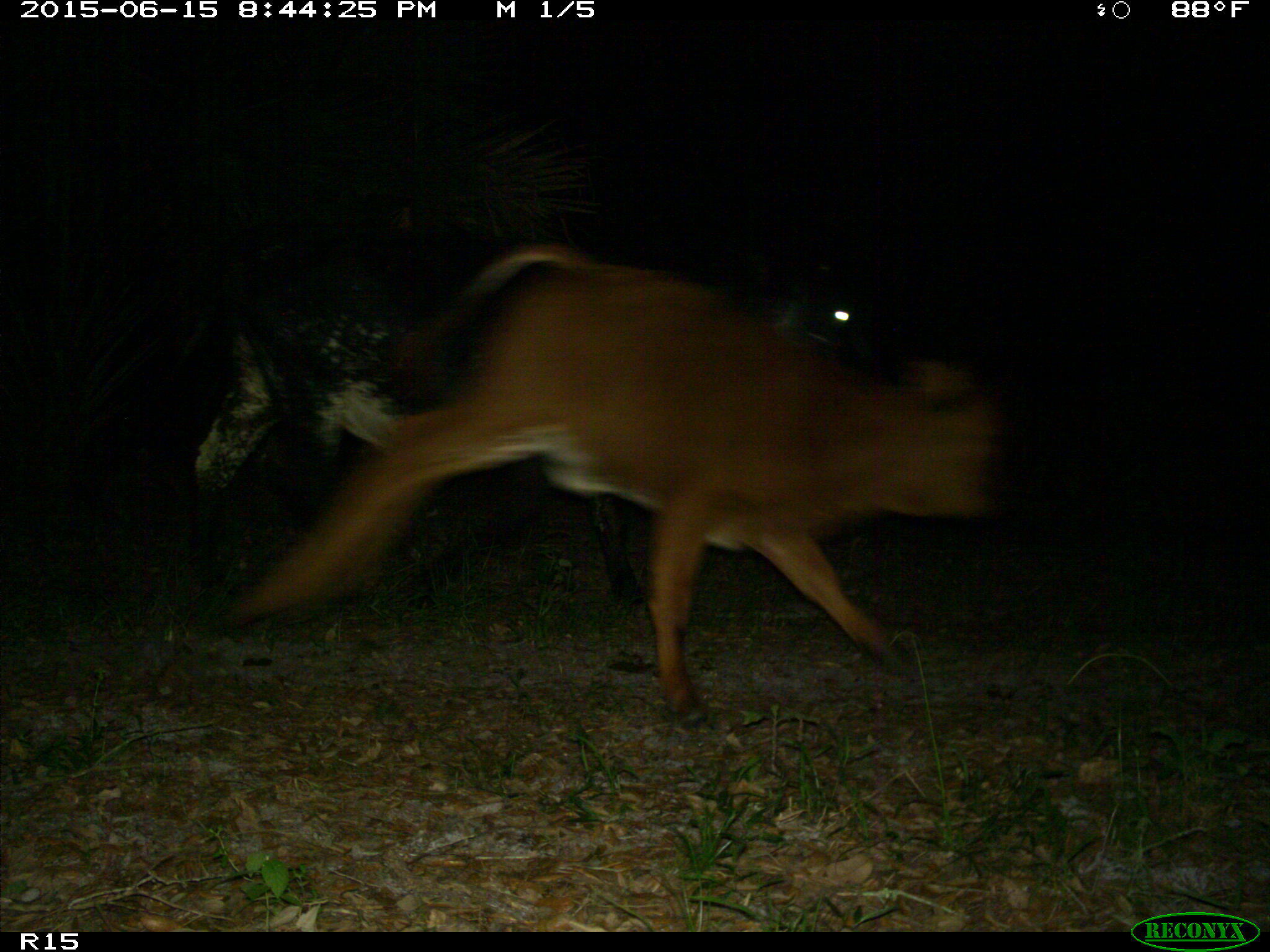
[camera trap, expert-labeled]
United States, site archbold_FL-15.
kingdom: Animalia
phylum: Chordata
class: Mammalia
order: Artiodactyla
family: Bovidae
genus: Bos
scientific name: Bos taurus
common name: domestic cow